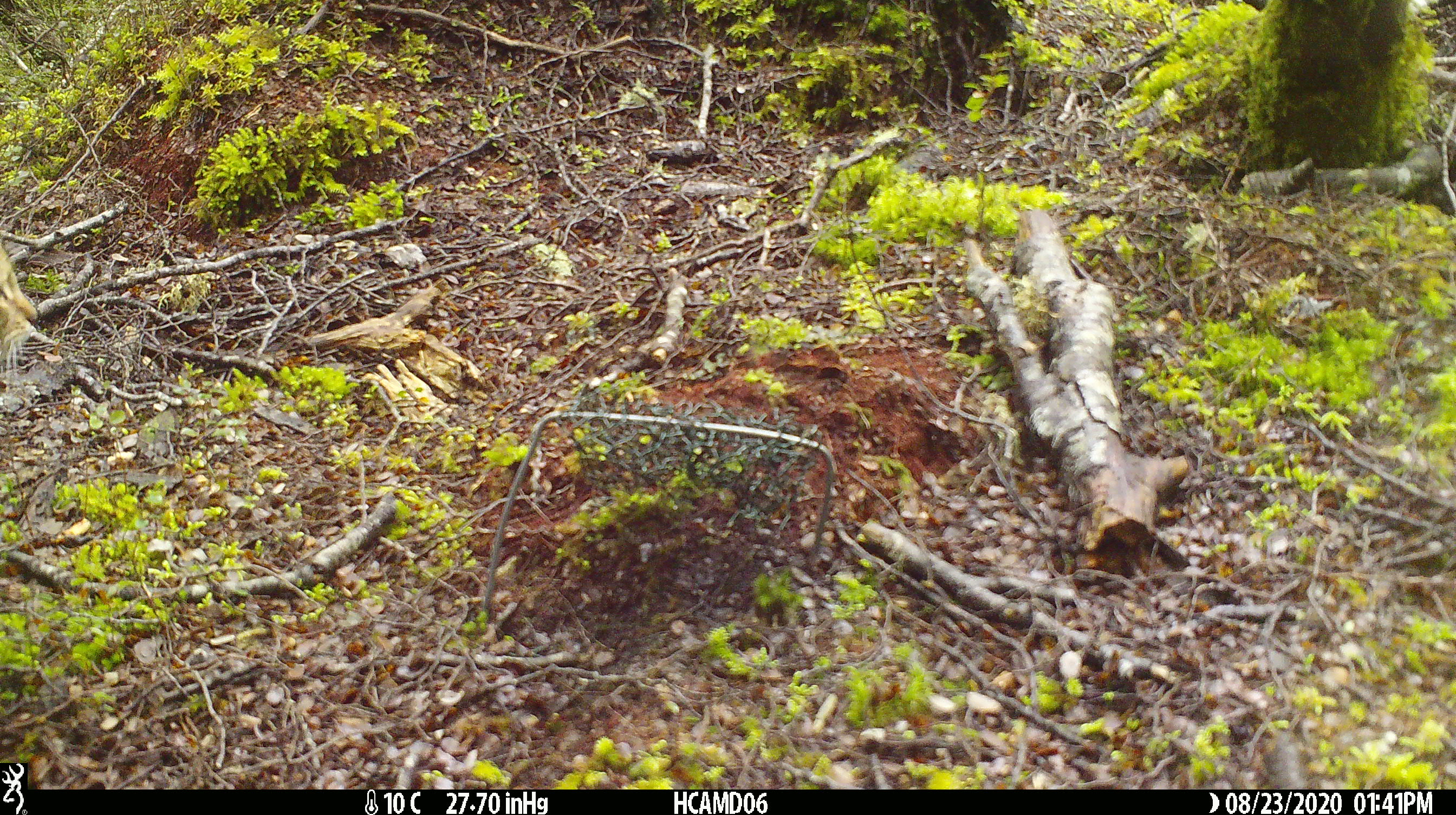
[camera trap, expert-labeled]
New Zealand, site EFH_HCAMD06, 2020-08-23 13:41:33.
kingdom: Animalia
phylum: Chordata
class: Mammalia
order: Carnivora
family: Felidae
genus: Felis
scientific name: Felis catus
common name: domestic cat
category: cat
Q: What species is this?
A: Cat (domestic cat) (Felis catus).